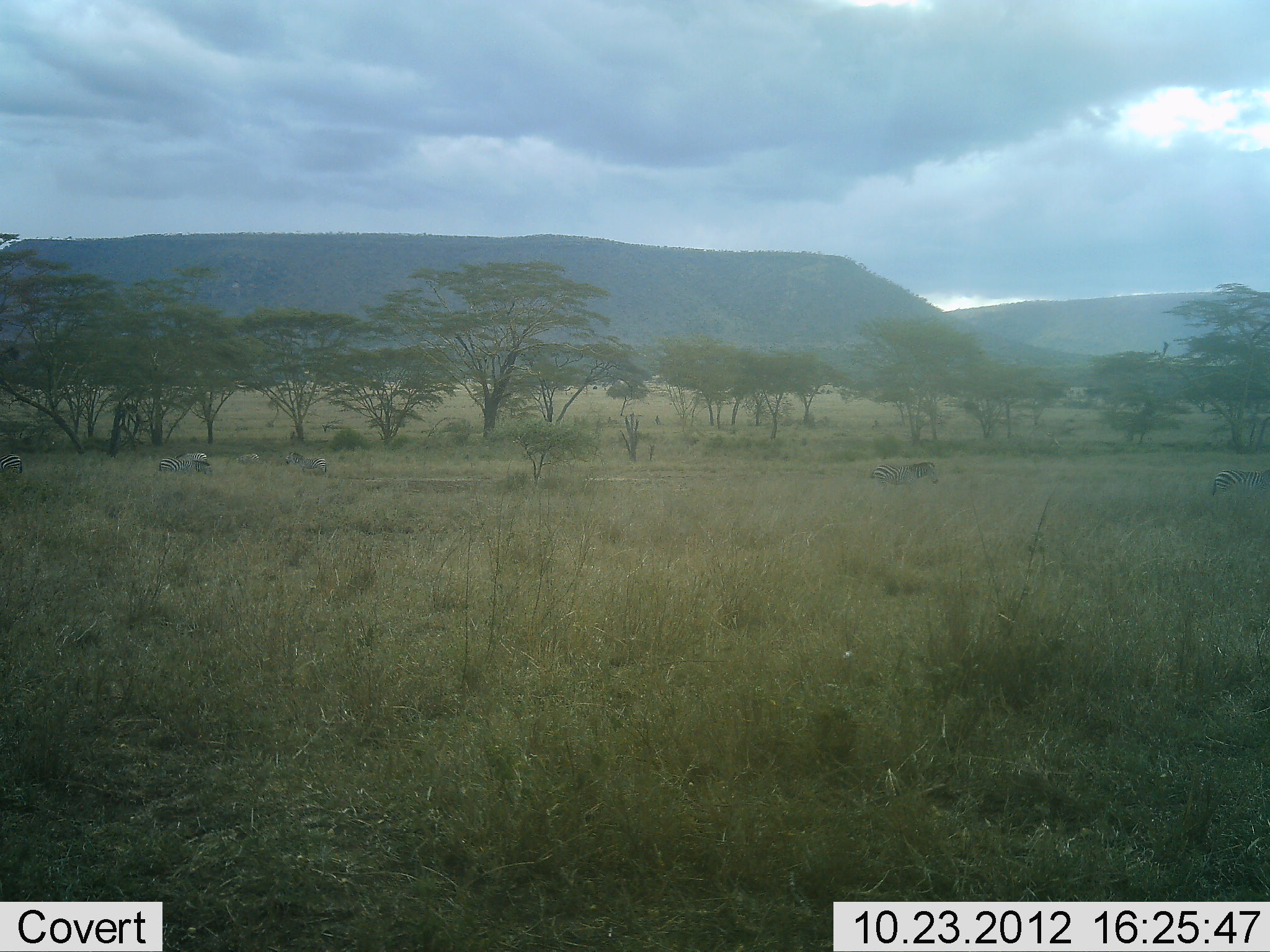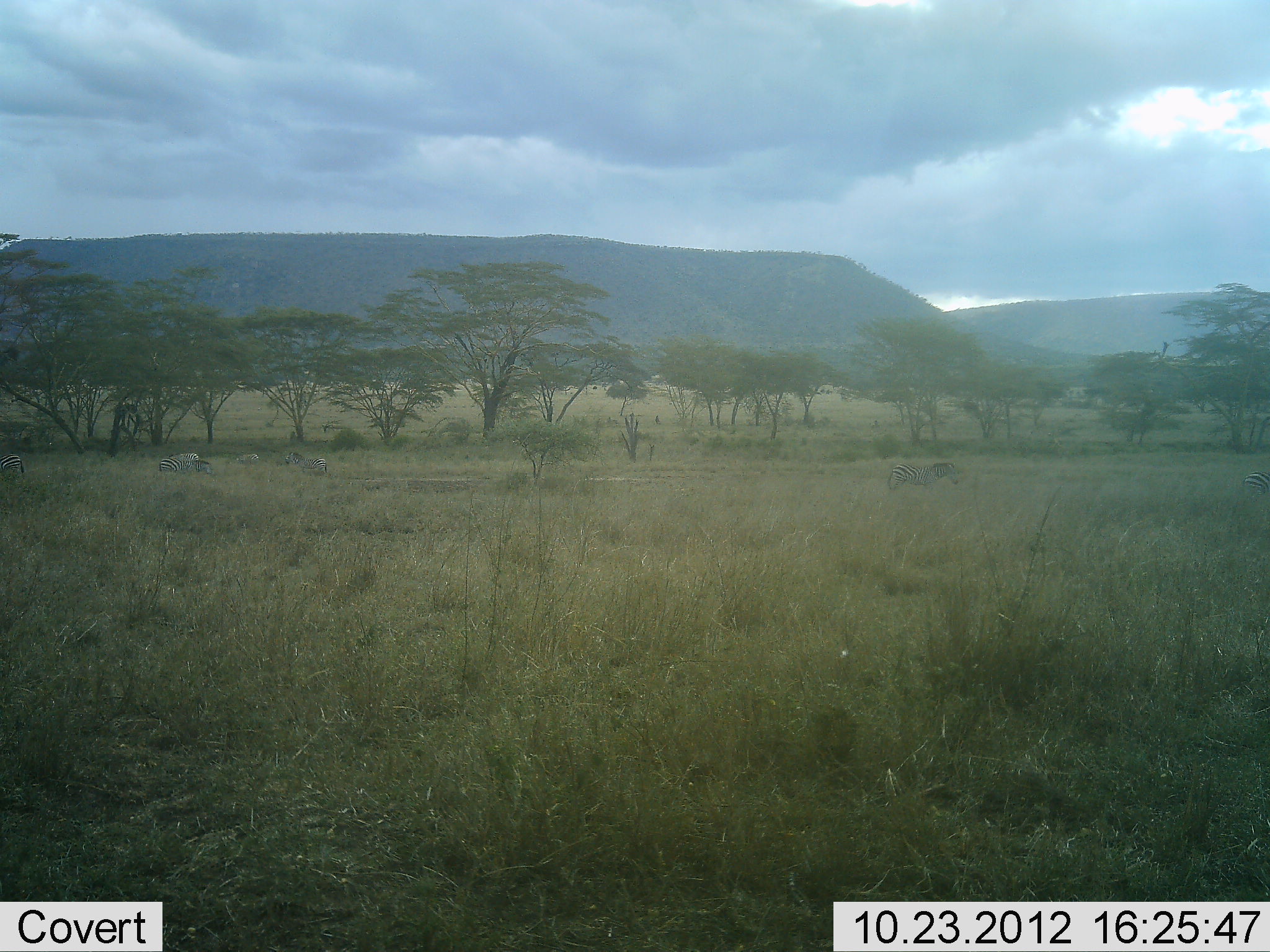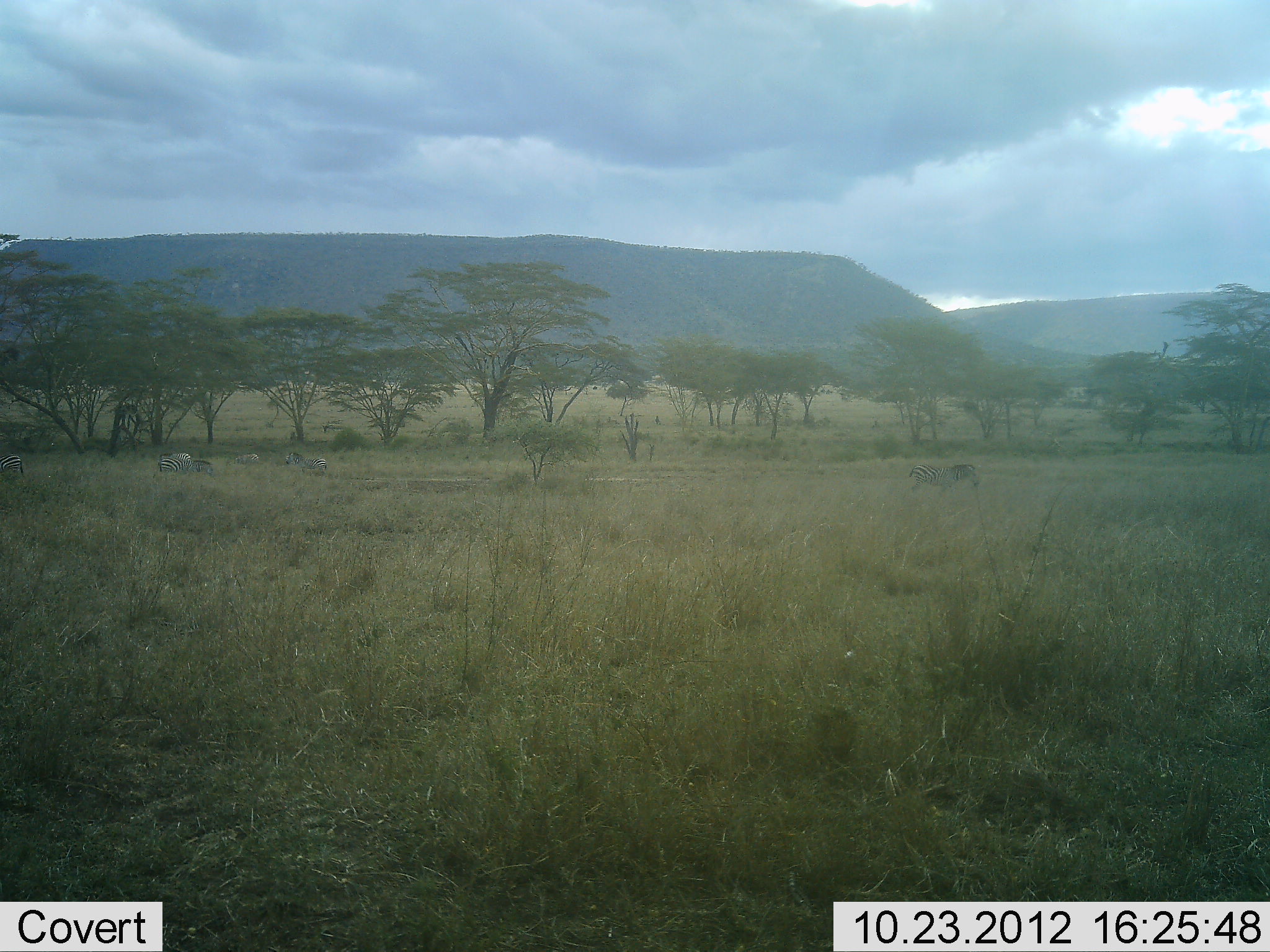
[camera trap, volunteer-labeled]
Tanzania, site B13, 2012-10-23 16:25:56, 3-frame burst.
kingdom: Animalia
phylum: Chordata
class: Mammalia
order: Perissodactyla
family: Equidae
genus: Equus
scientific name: Equus quagga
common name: plains zebra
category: zebra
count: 7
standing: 20%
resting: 10%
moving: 90%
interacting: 0%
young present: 0%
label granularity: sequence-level